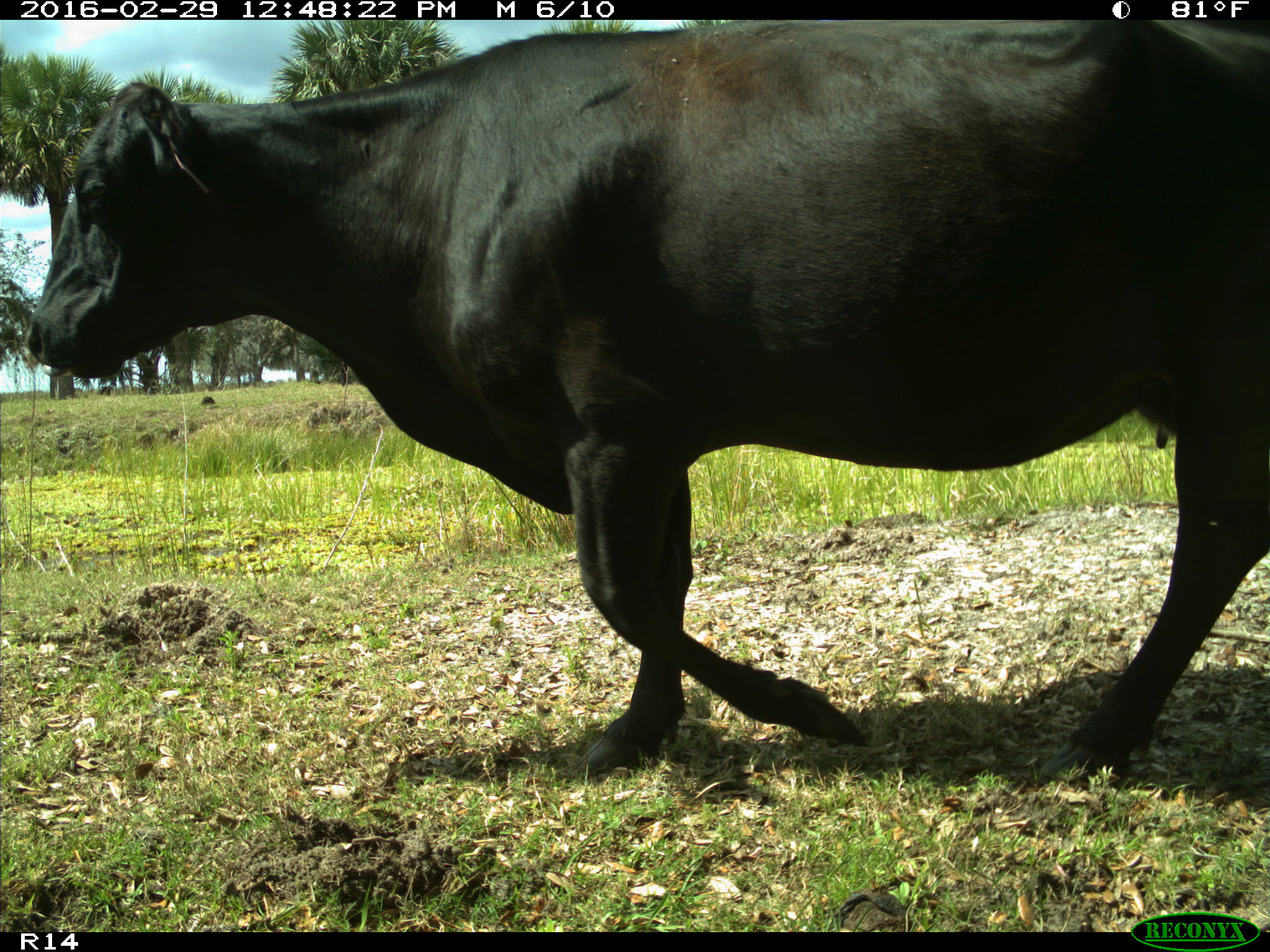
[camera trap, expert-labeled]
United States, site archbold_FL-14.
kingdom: Animalia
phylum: Chordata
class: Mammalia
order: Artiodactyla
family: Bovidae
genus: Bos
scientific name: Bos taurus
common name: domestic cow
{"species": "Bos taurus (domestic cow)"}